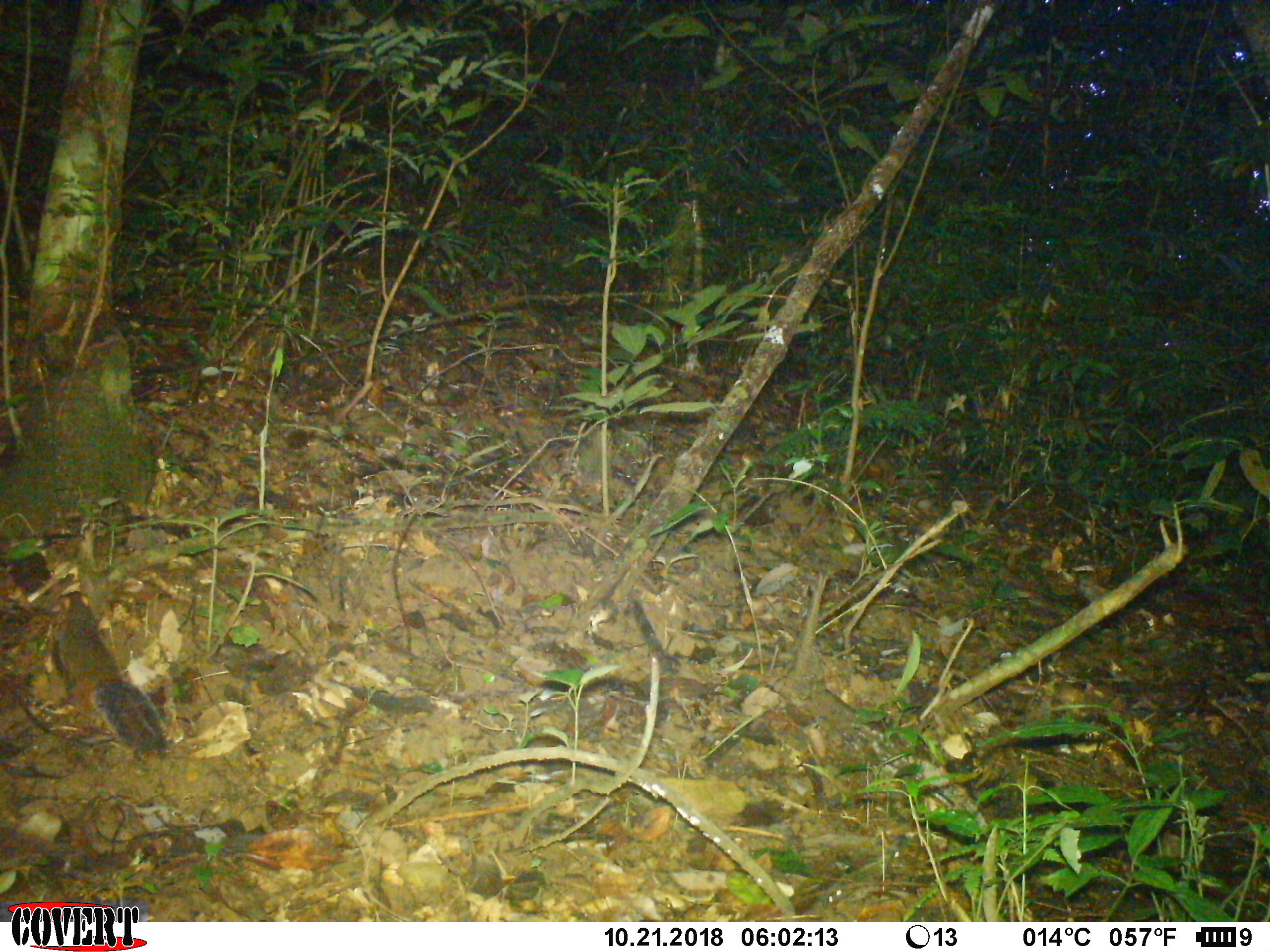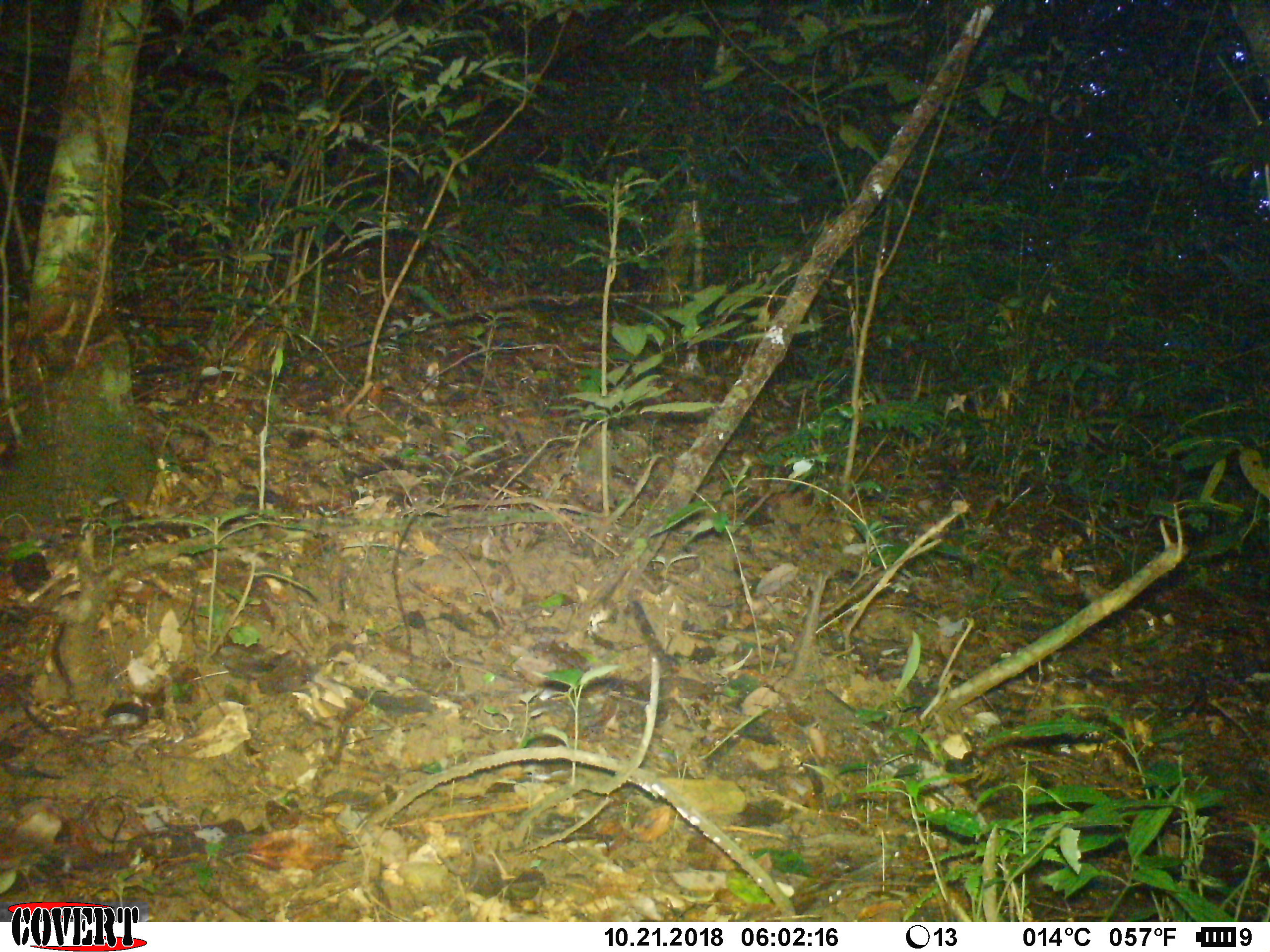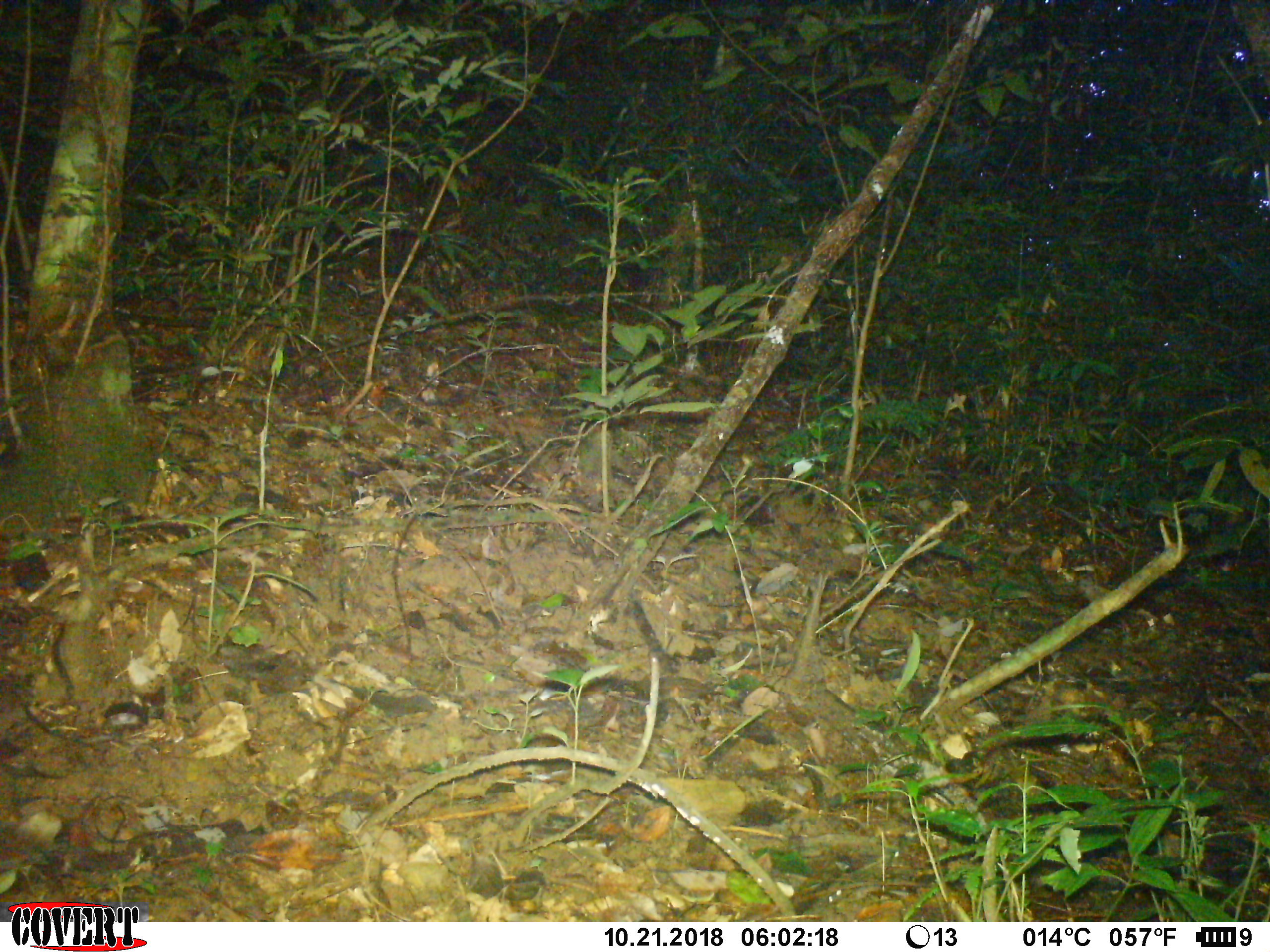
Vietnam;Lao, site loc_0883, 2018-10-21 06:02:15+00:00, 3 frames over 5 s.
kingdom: Animalia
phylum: Chordata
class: Mammalia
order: Rodentia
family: Sciuridae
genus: Dremomys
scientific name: Dremomys rufigenis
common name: red-cheeked squirrel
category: red cheeked squirrel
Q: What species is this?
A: Red cheeked squirrel (red-cheeked squirrel) (Dremomys rufigenis).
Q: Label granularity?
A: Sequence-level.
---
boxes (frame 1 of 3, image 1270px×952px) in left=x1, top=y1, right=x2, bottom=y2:
red cheeked squirrel: left=49, top=590, right=171, bottom=759